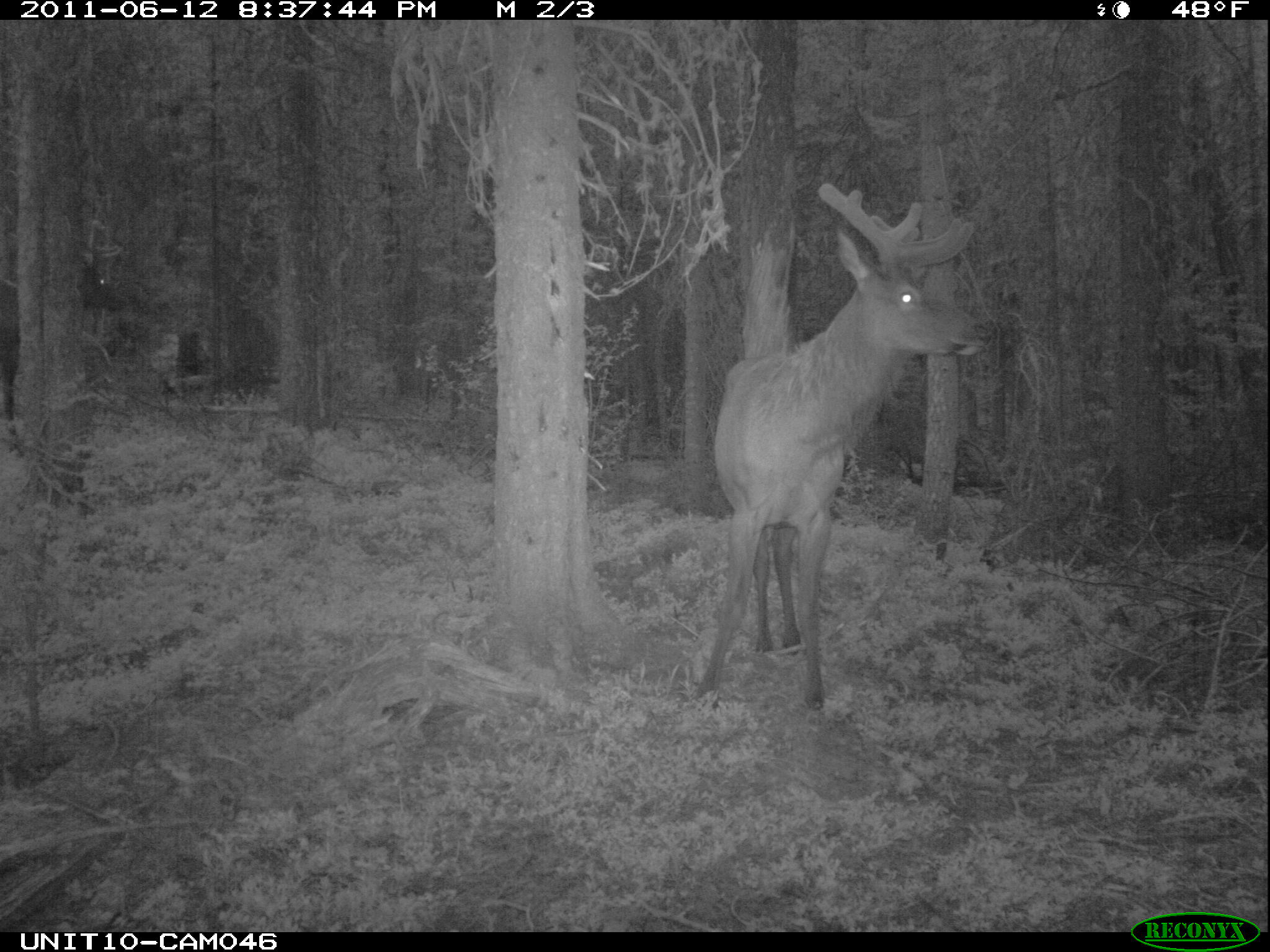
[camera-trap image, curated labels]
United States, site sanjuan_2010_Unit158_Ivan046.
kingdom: Animalia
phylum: Chordata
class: Mammalia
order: Artiodactyla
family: Cervidae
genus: Cervus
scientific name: Cervus elaphus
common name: red deer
Cervus elaphus (red deer).